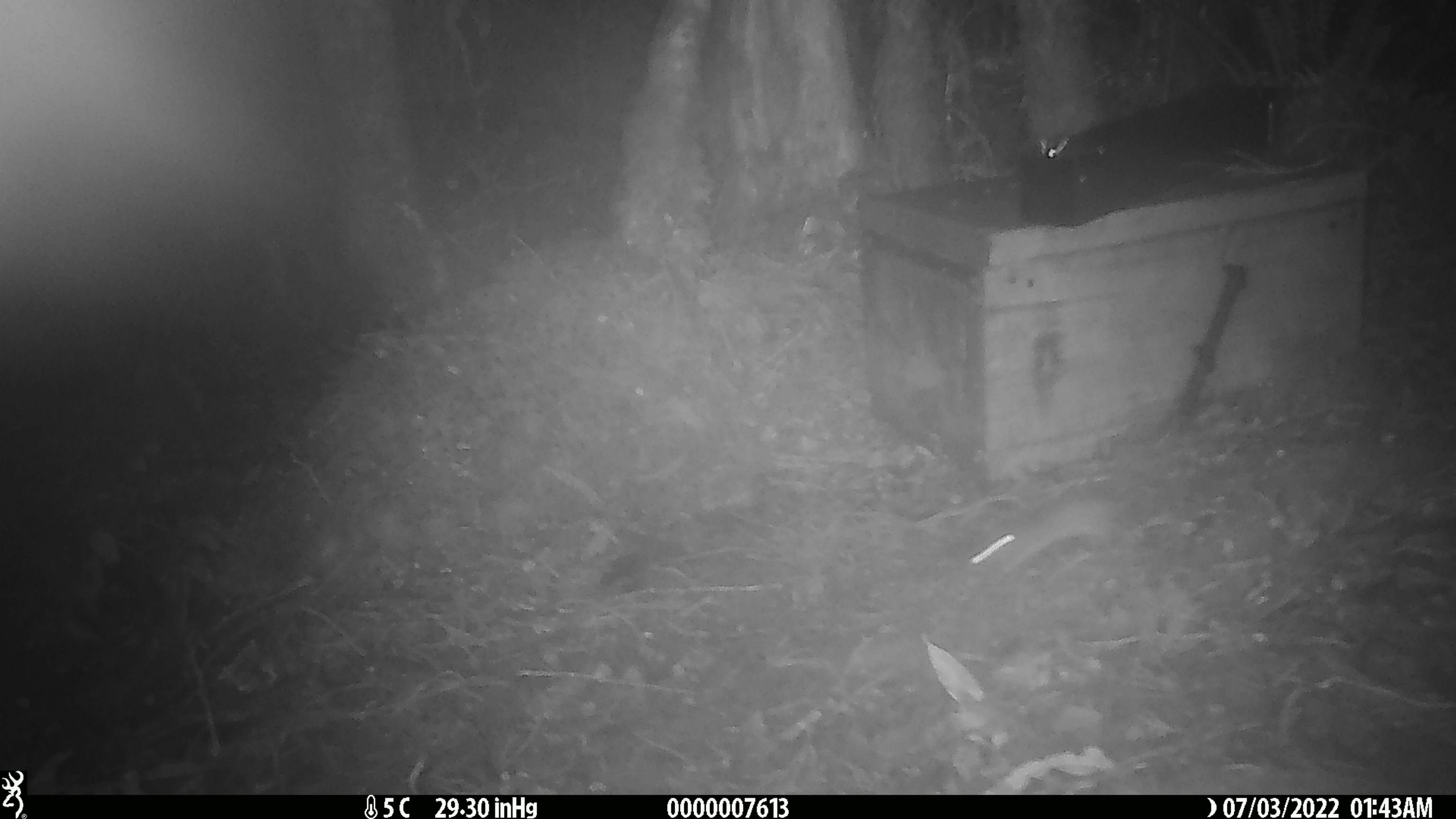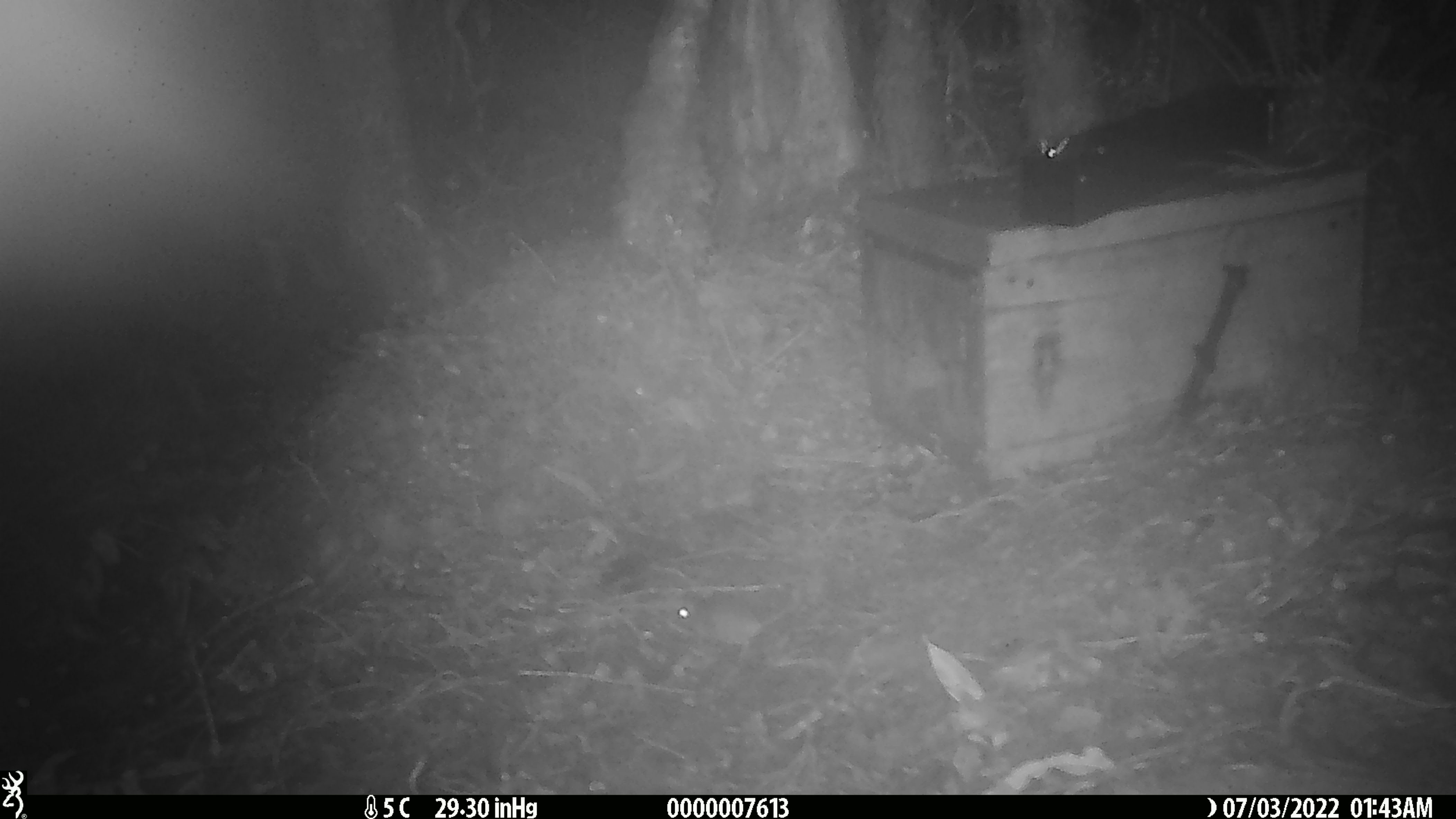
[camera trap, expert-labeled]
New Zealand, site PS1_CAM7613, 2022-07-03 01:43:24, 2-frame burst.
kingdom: Animalia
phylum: Chordata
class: Mammalia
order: Rodentia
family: Muridae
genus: Mus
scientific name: Mus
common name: mouse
Mouse (Mus).